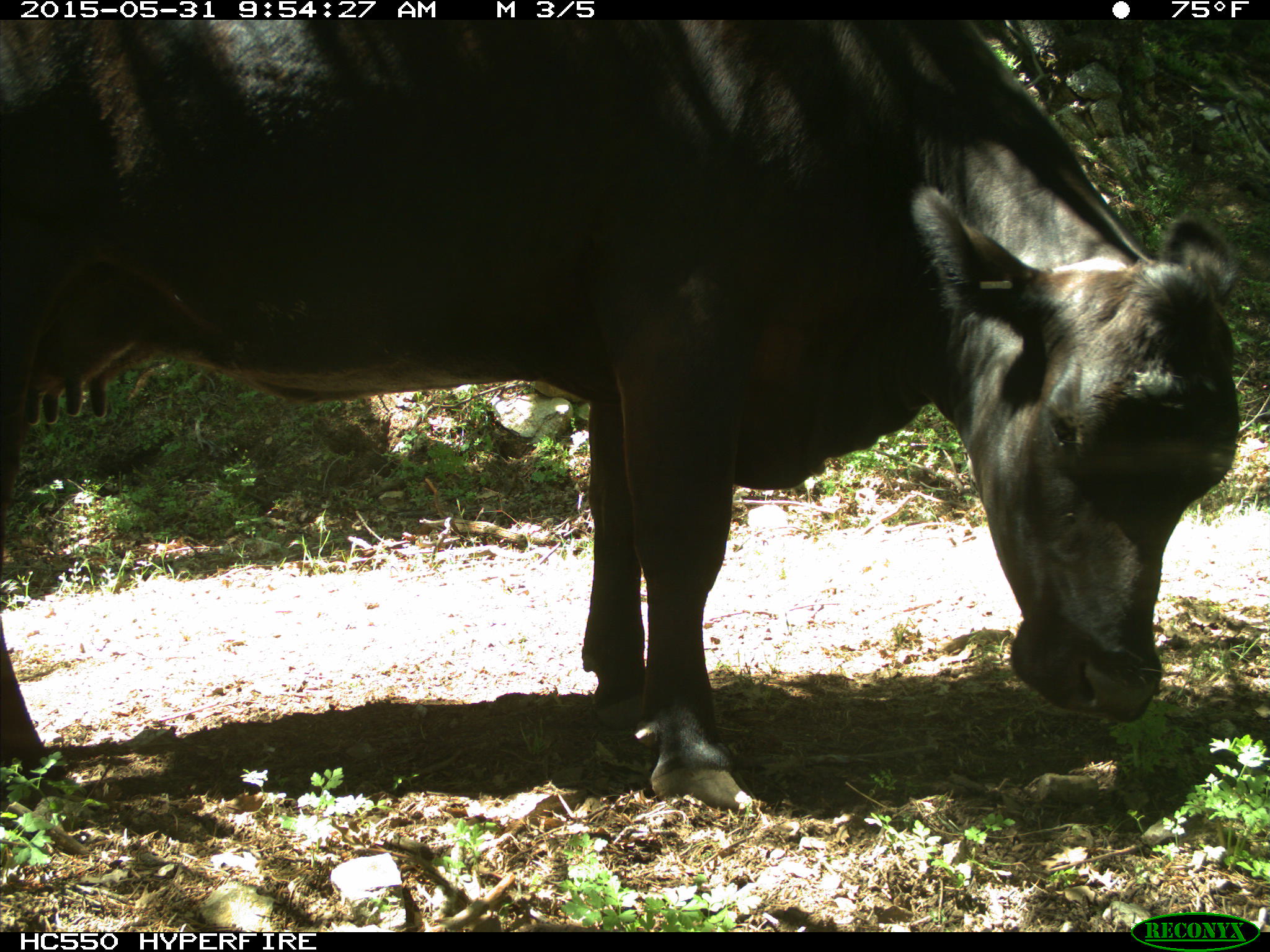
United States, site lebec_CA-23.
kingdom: Animalia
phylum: Chordata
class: Mammalia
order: Artiodactyla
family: Bovidae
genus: Bos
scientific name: Bos taurus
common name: domestic cow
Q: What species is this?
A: Bos taurus (domestic cow).